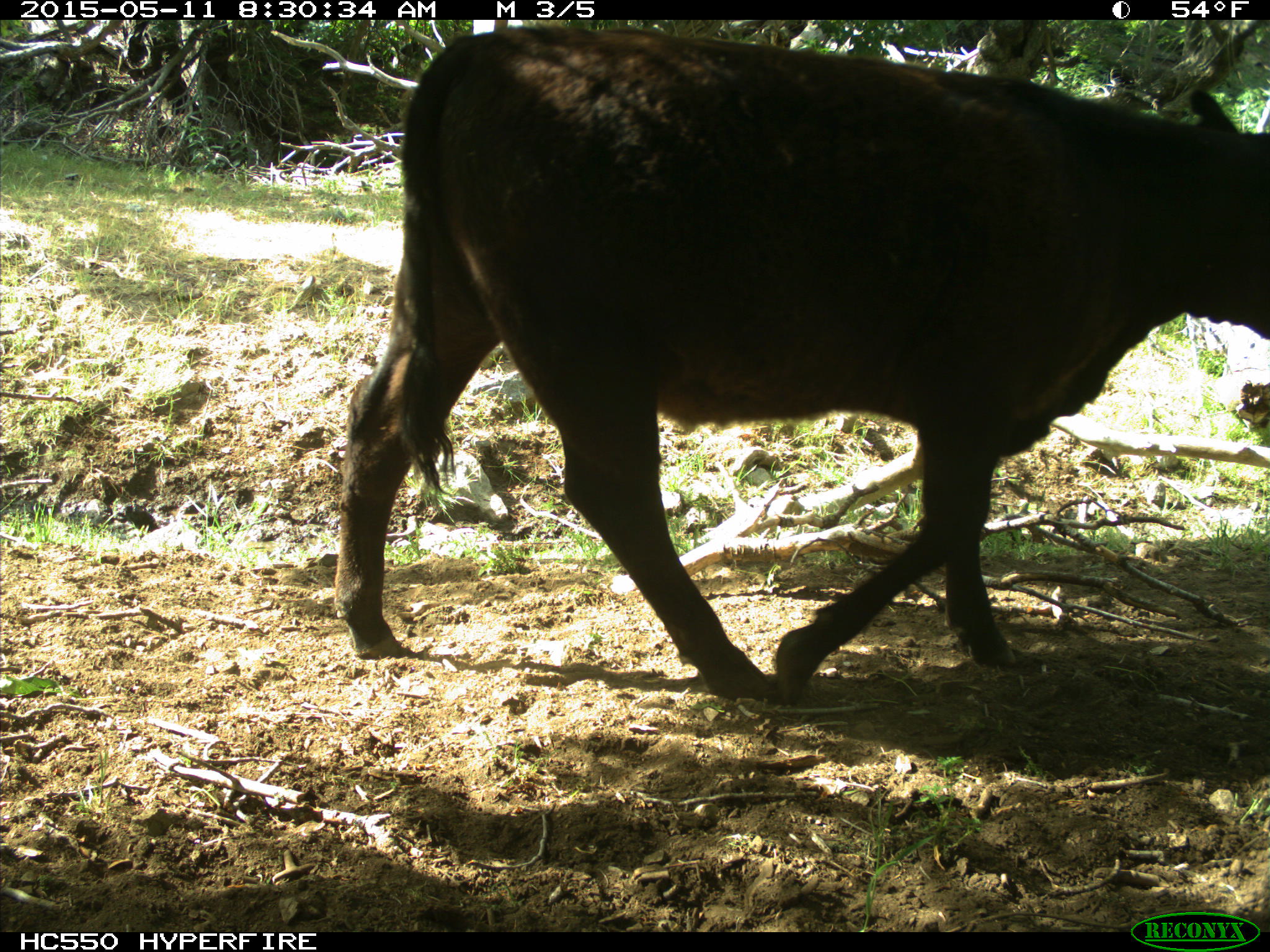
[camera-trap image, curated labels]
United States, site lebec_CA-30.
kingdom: Animalia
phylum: Chordata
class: Mammalia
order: Artiodactyla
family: Bovidae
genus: Bos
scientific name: Bos taurus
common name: domestic cow